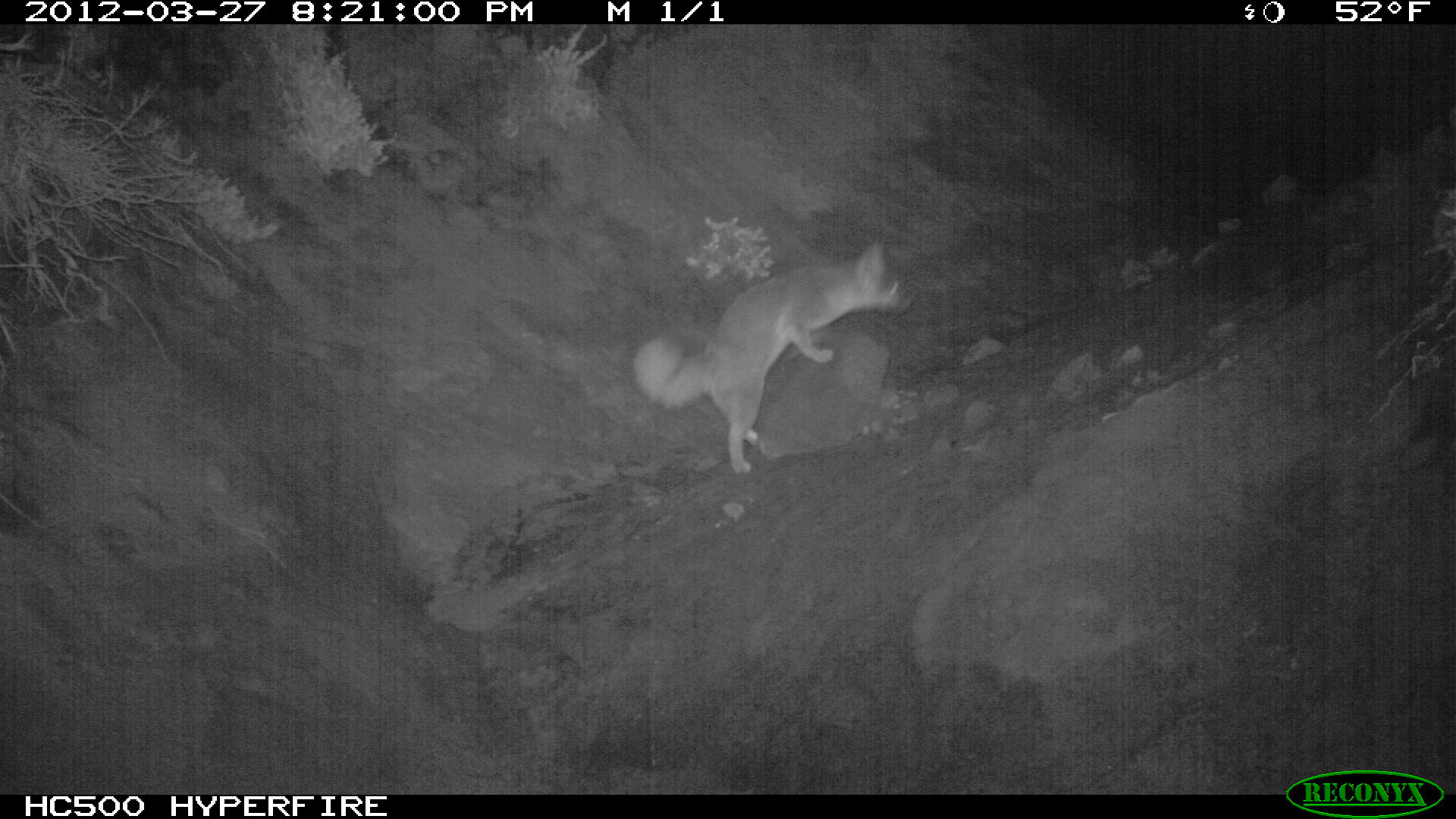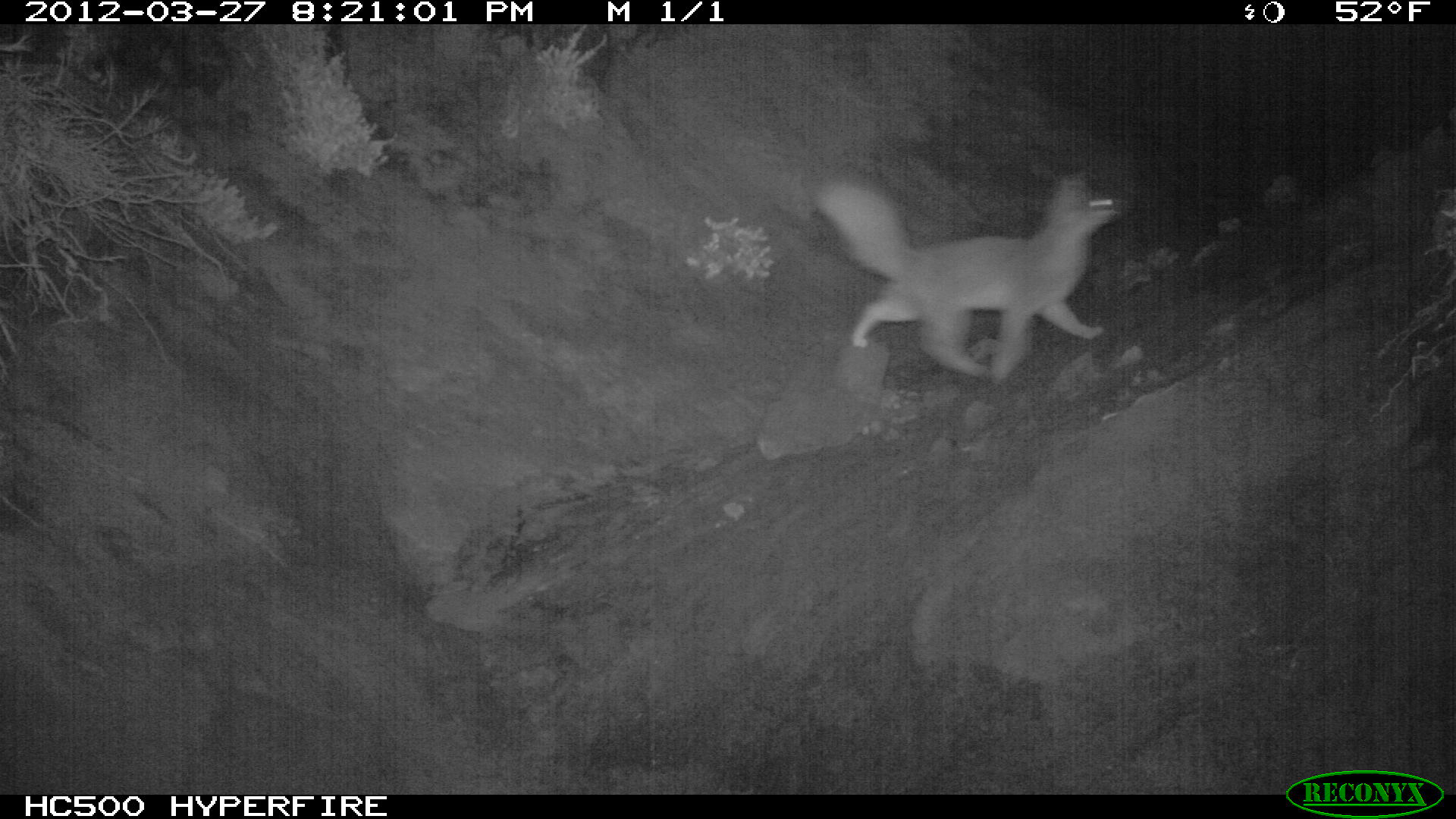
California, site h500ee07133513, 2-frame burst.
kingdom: Animalia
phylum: Chordata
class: Mammalia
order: Carnivora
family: Canidae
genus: Urocyon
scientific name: Urocyon littoralis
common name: island fox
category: fox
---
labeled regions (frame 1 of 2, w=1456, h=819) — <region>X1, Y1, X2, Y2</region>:
fox: <region>632, 241, 912, 474</region>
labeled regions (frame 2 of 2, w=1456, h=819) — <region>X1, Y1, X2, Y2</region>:
fox: <region>805, 168, 1134, 381</region>